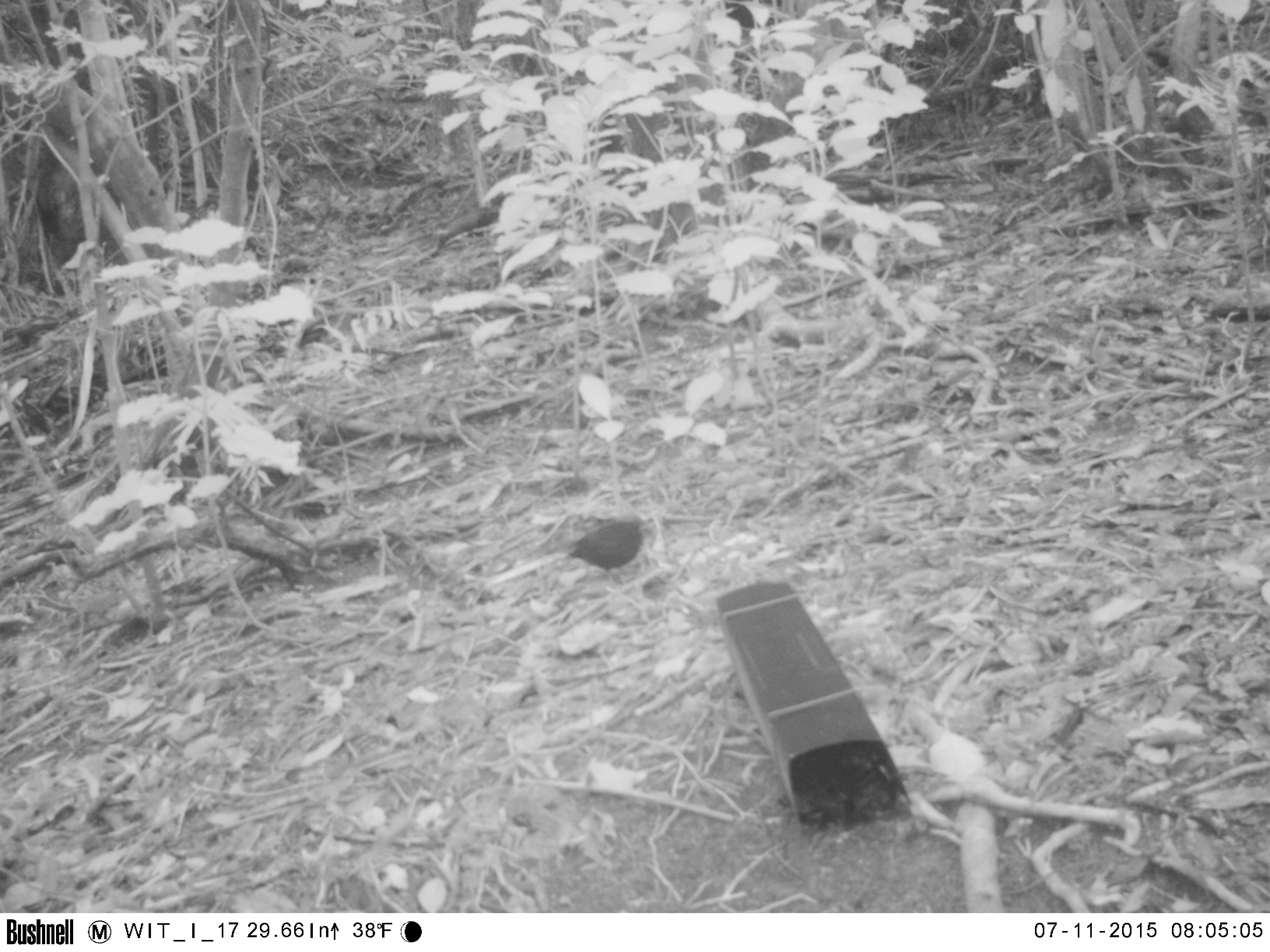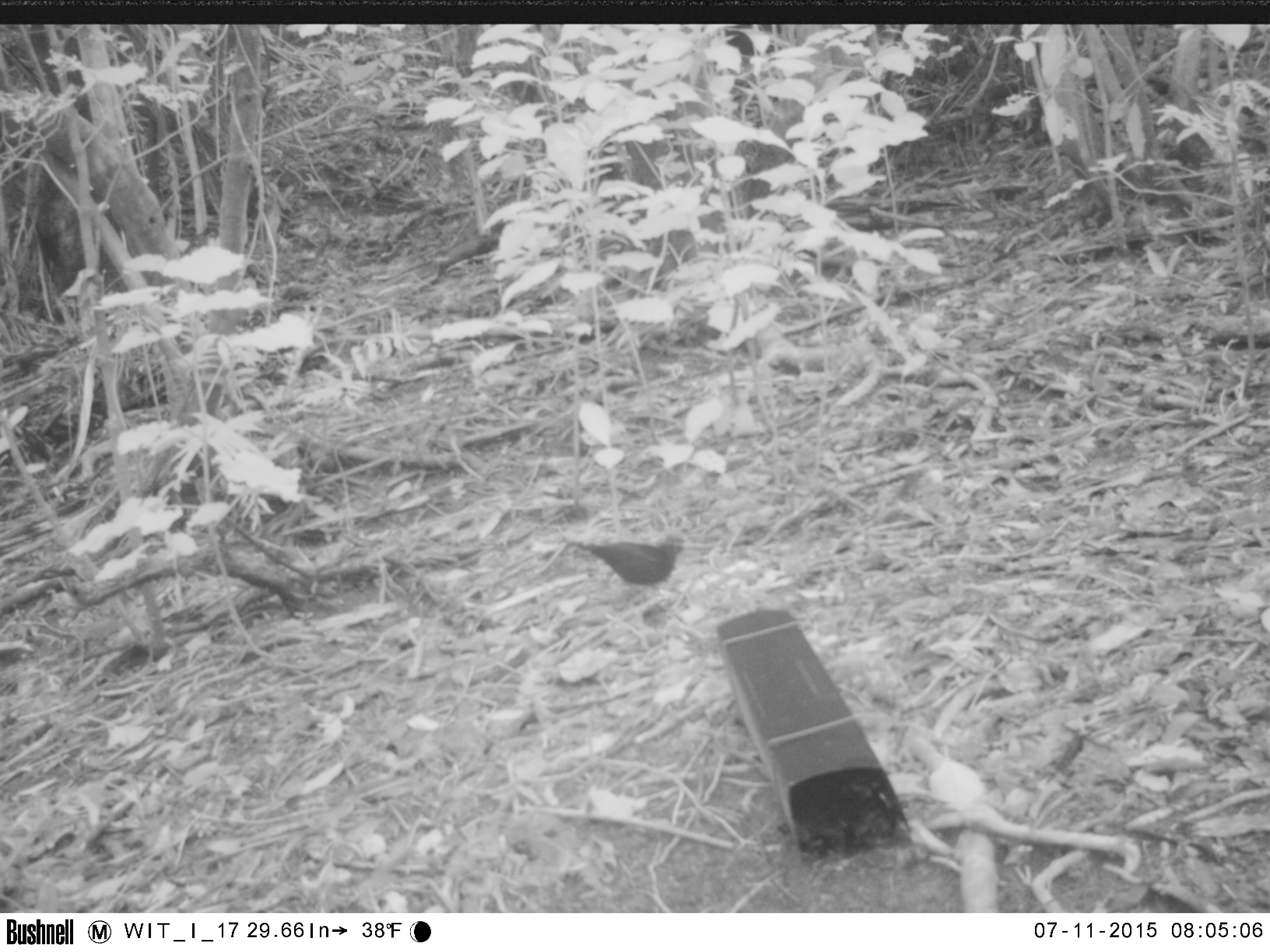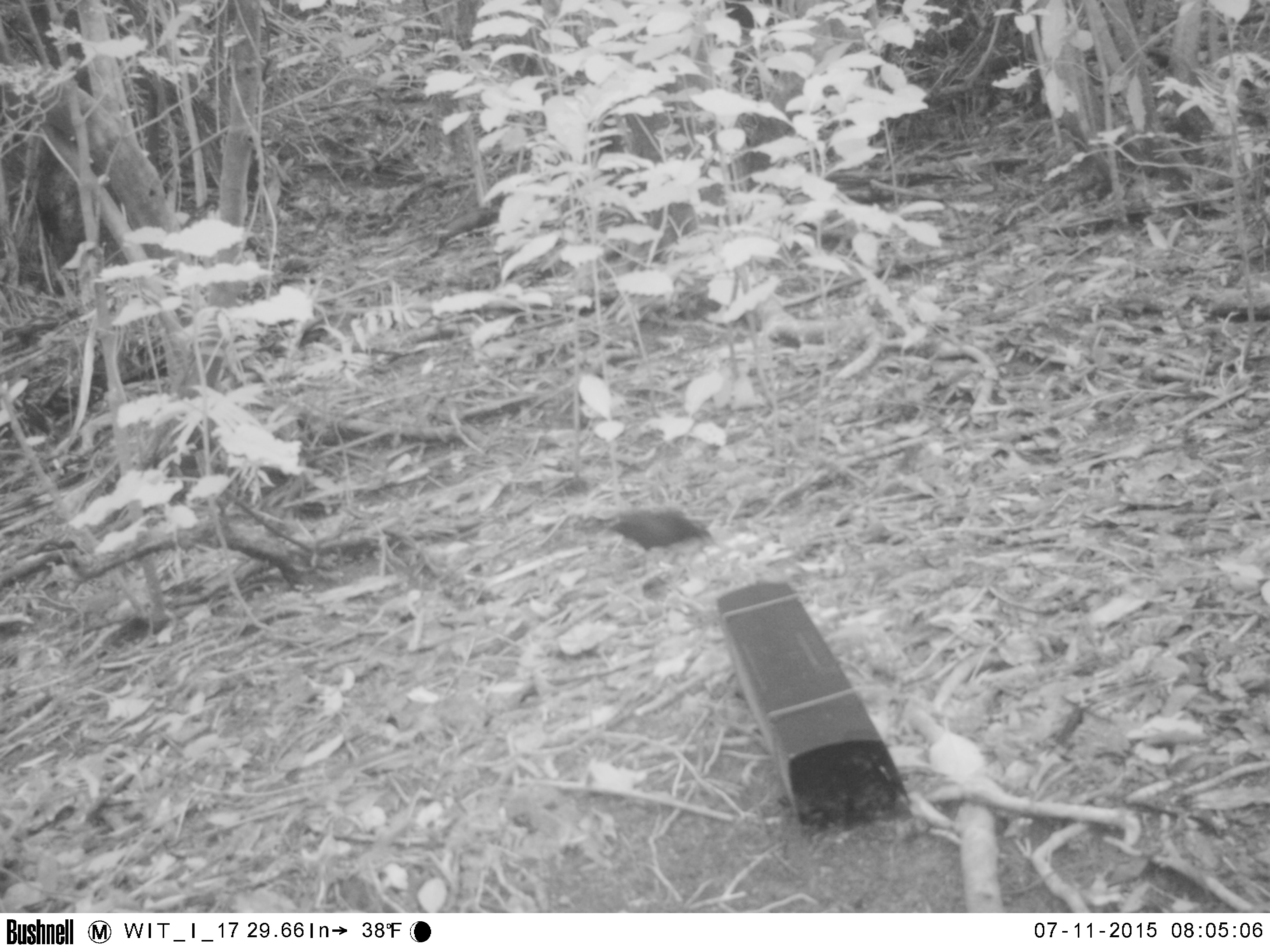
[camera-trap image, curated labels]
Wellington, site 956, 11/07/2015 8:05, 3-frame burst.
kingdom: Animalia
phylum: Chordata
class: Aves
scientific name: Aves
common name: bird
Bird (Aves).